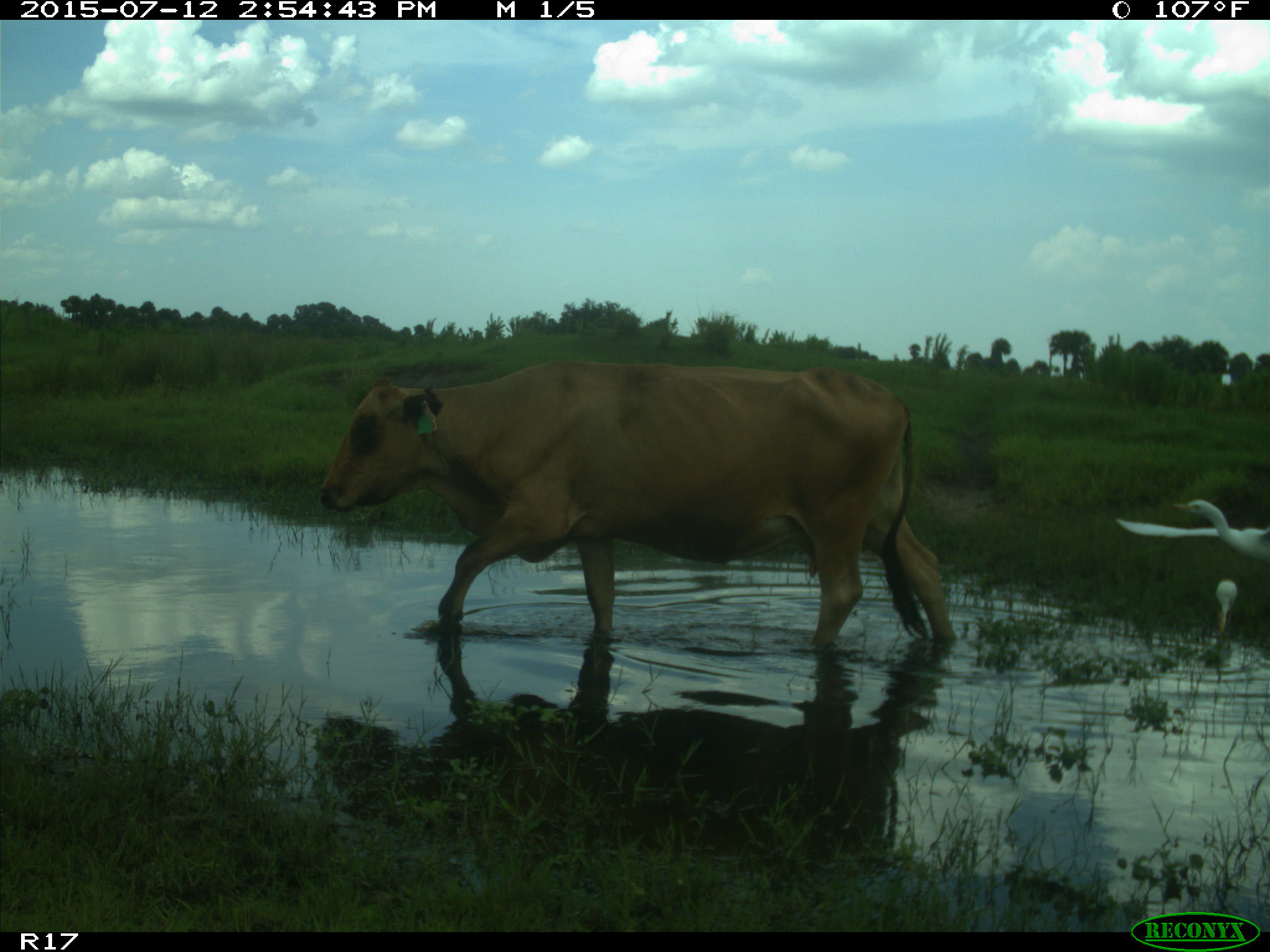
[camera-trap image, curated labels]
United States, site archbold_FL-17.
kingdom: Animalia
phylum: Chordata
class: Mammalia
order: Artiodactyla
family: Bovidae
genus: Bos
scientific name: Bos taurus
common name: domestic cow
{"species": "Bos taurus (domestic cow)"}